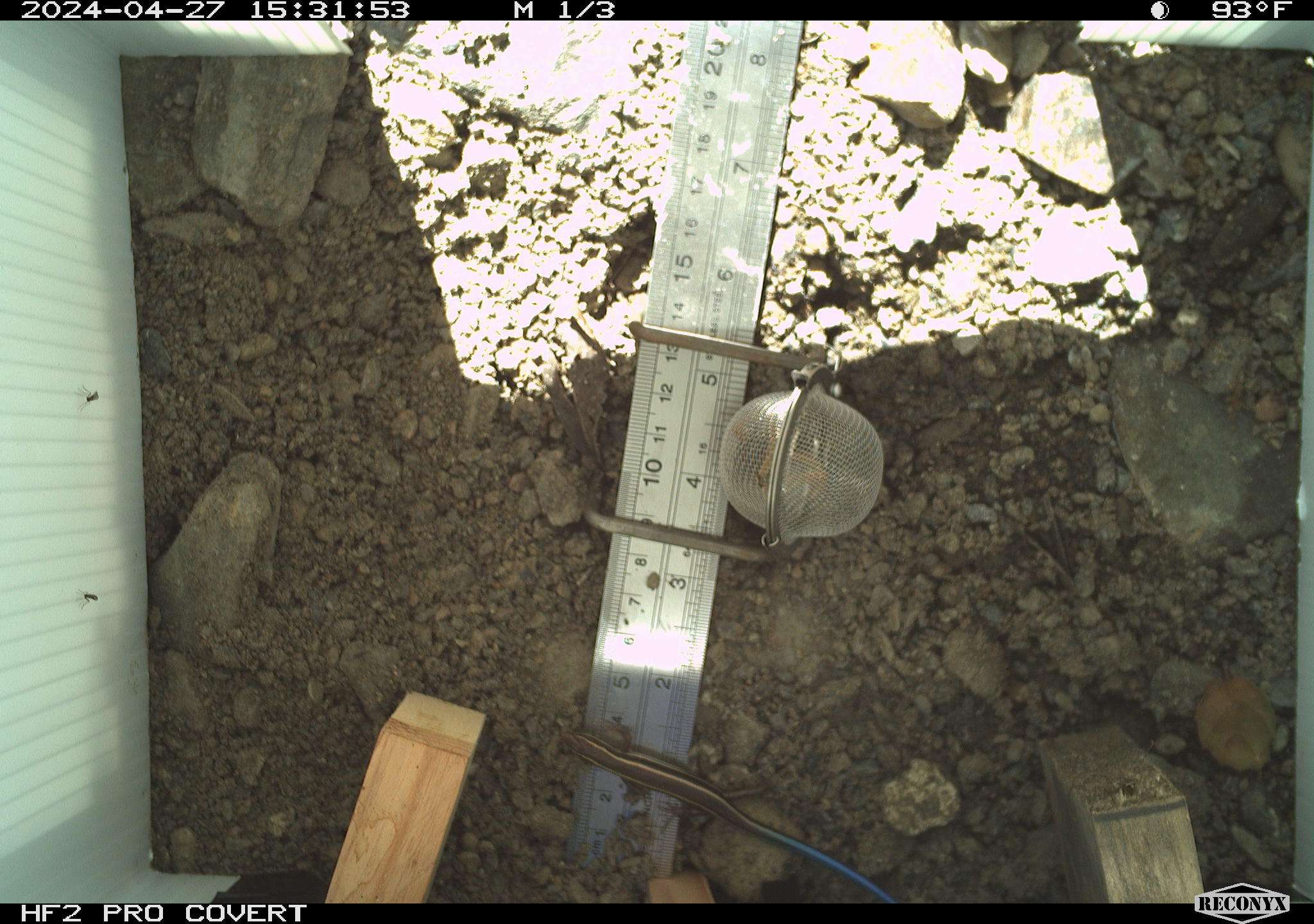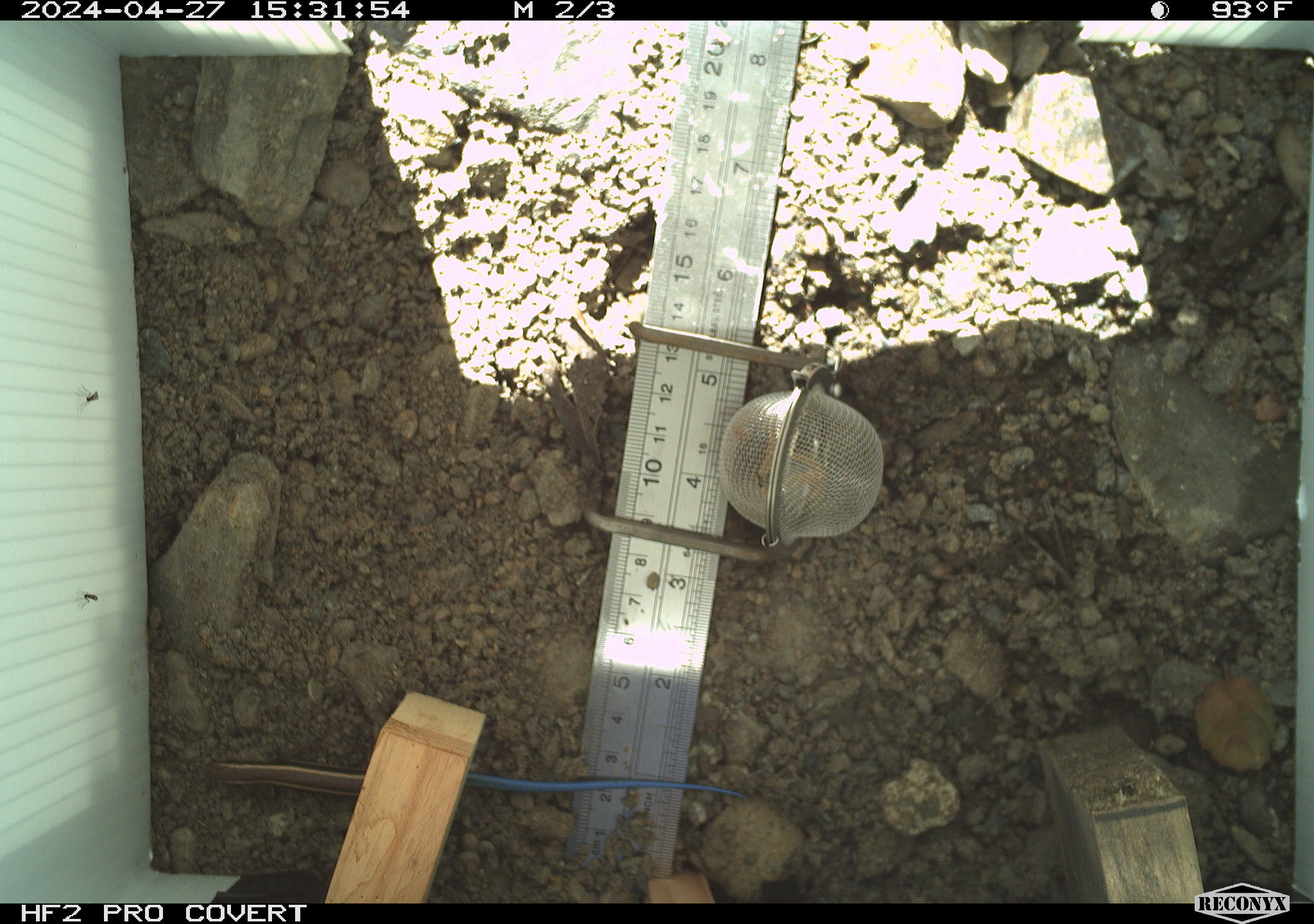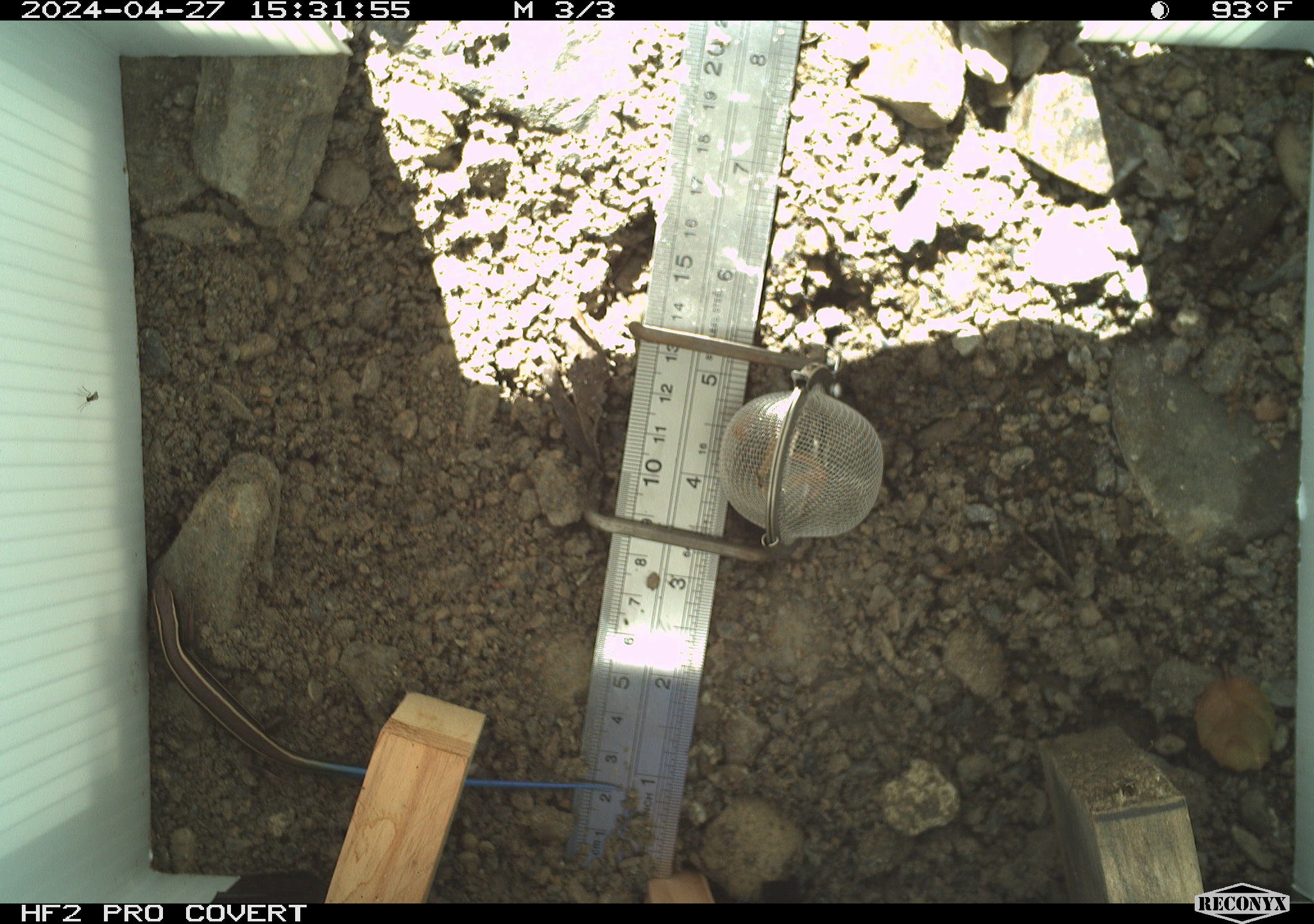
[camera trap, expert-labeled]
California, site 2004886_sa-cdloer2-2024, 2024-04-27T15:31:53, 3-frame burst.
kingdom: Animalia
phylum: Chordata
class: Reptilia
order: Squamata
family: Scincidae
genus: Plestiodon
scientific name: Plestiodon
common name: blue-tailed skinks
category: plestiodon species